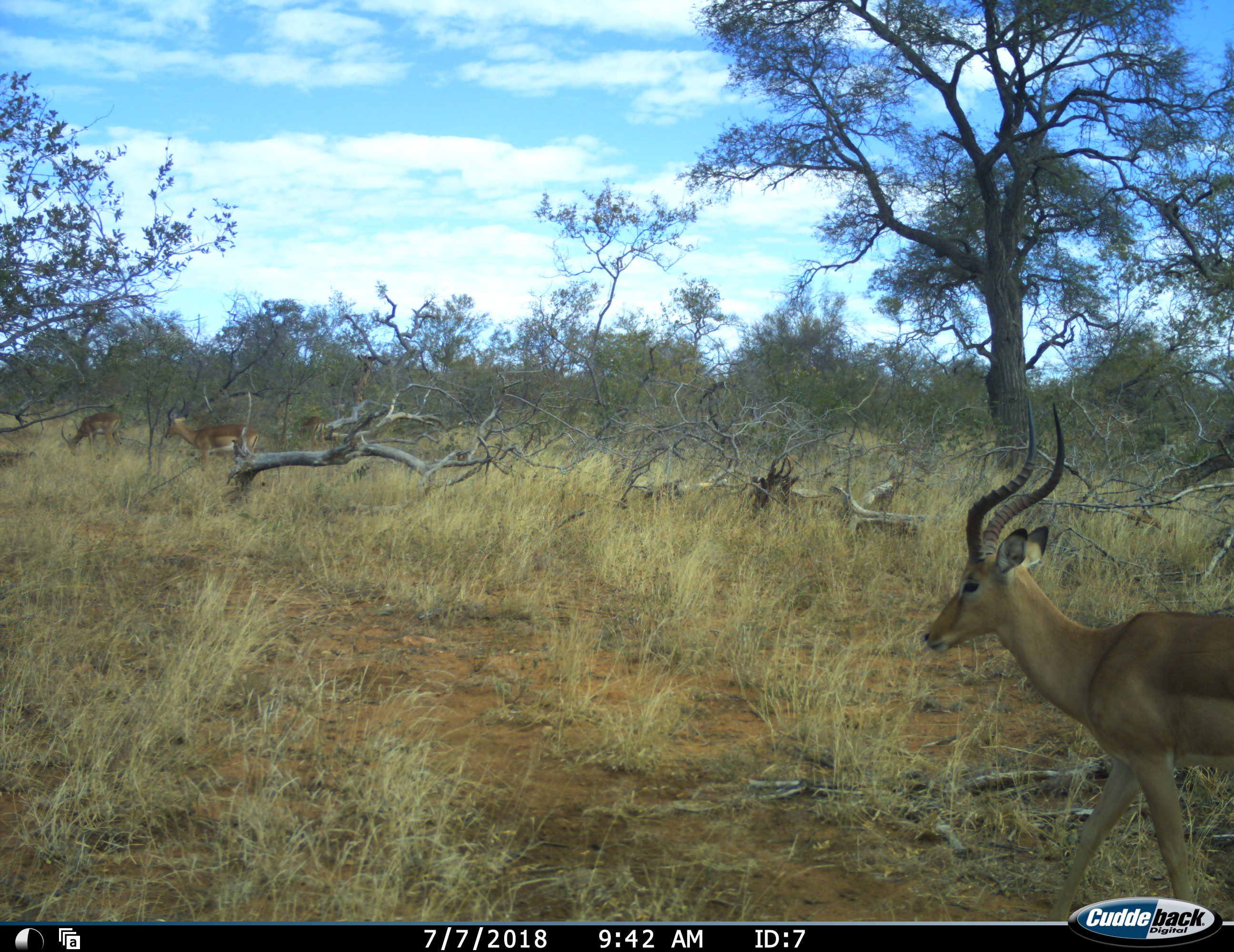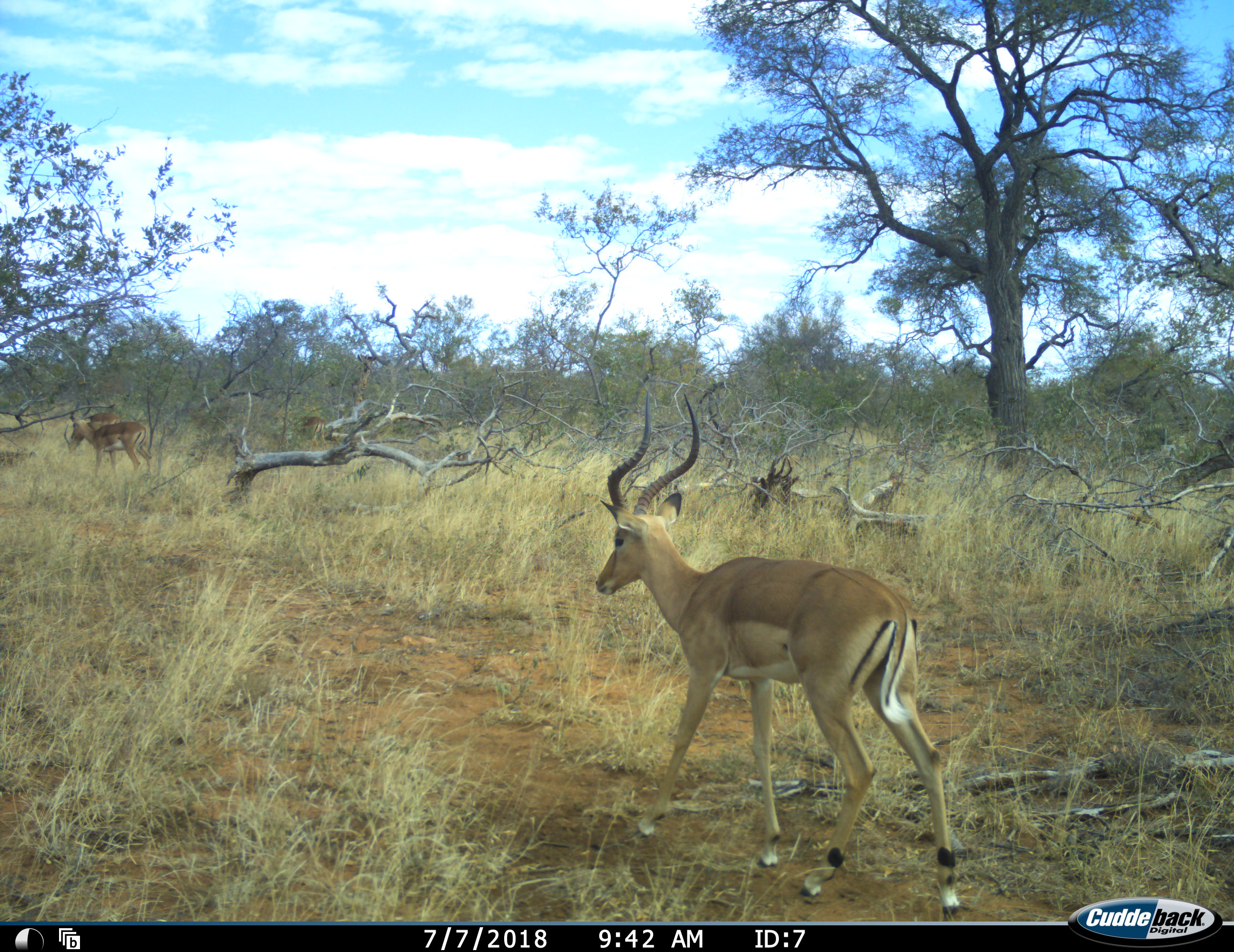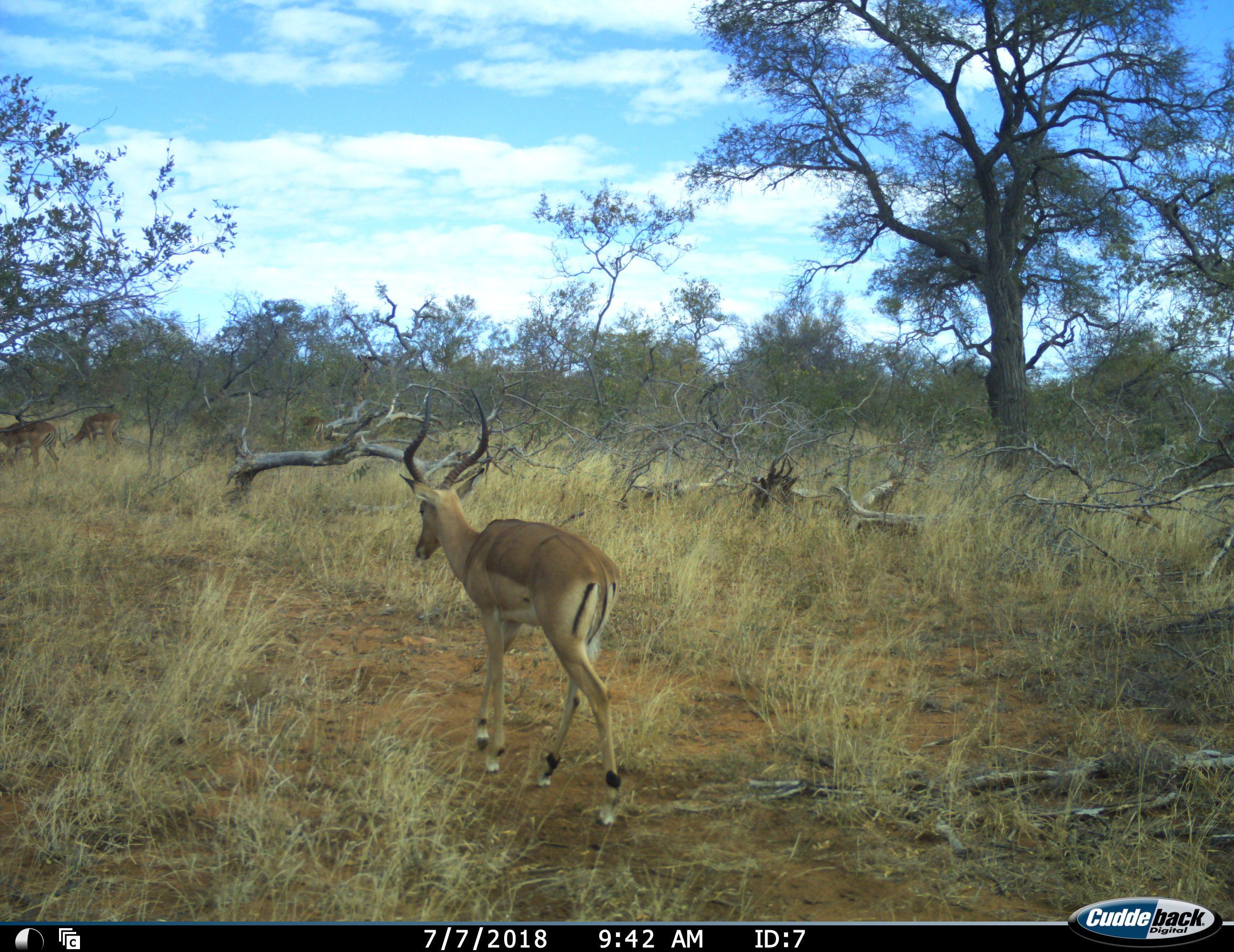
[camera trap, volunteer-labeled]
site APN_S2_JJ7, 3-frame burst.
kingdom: Animalia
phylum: Chordata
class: Mammalia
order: Artiodactyla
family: Bovidae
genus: Aepyceros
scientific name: Aepyceros melampus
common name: impala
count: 4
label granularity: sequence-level